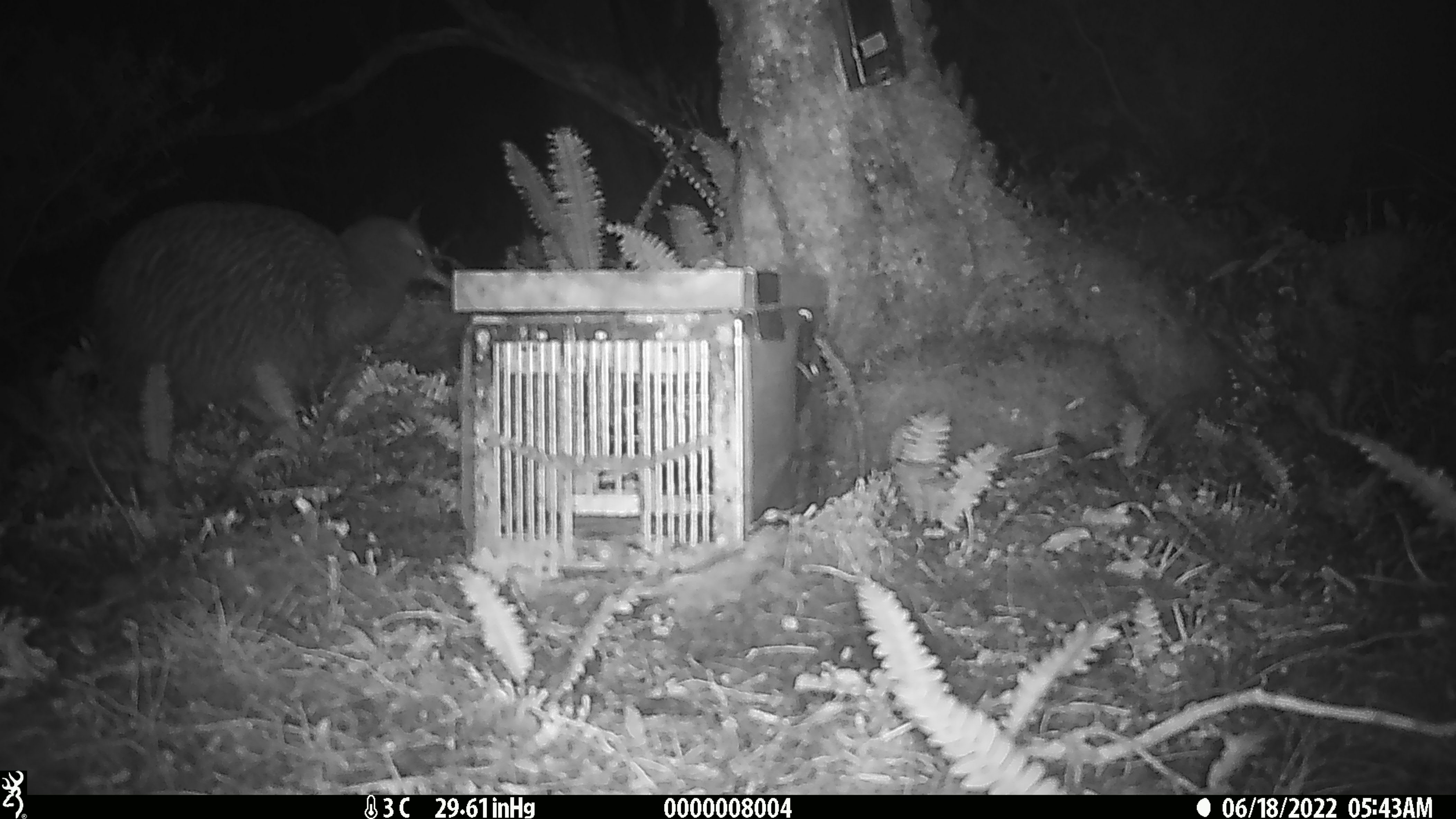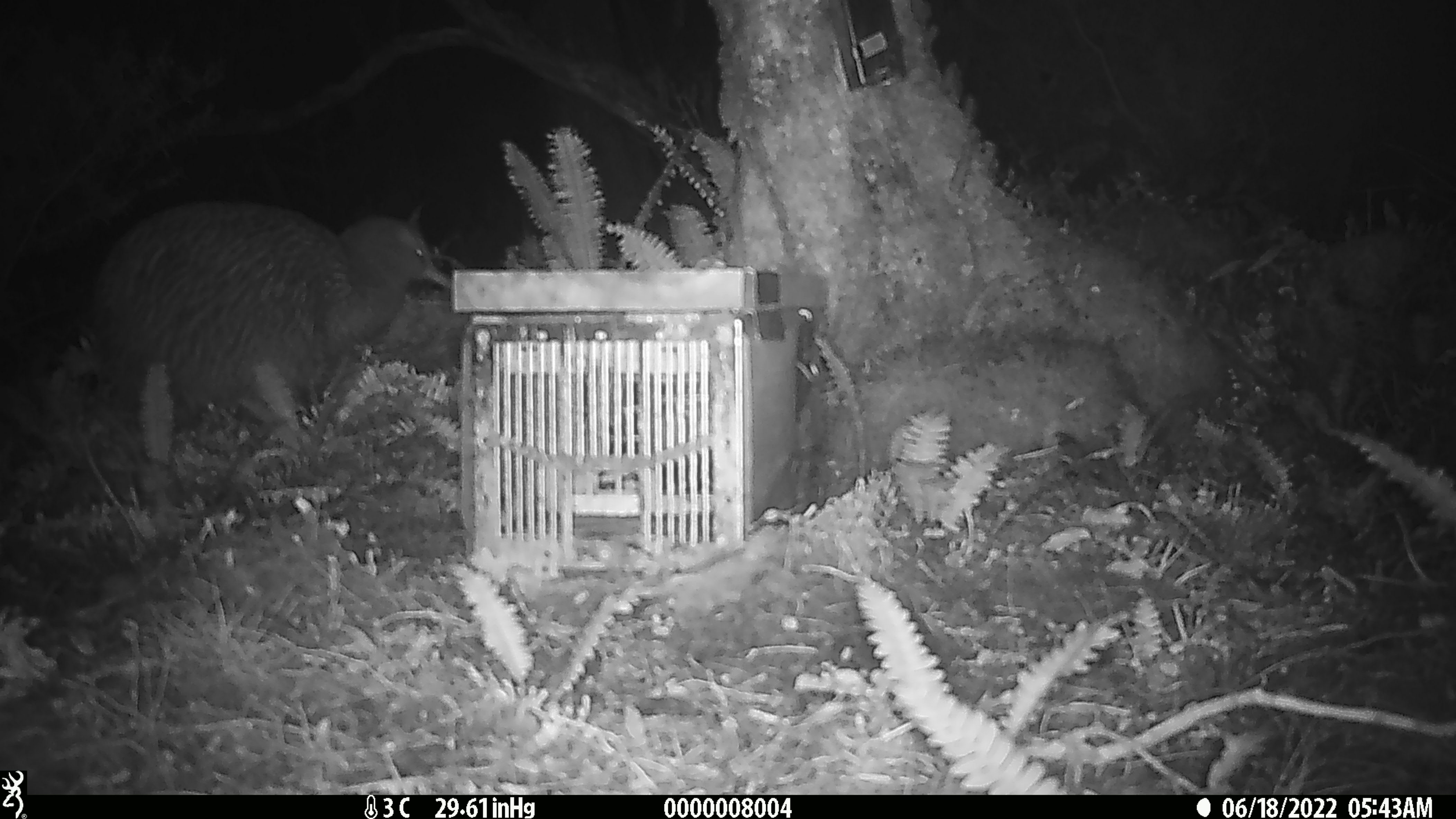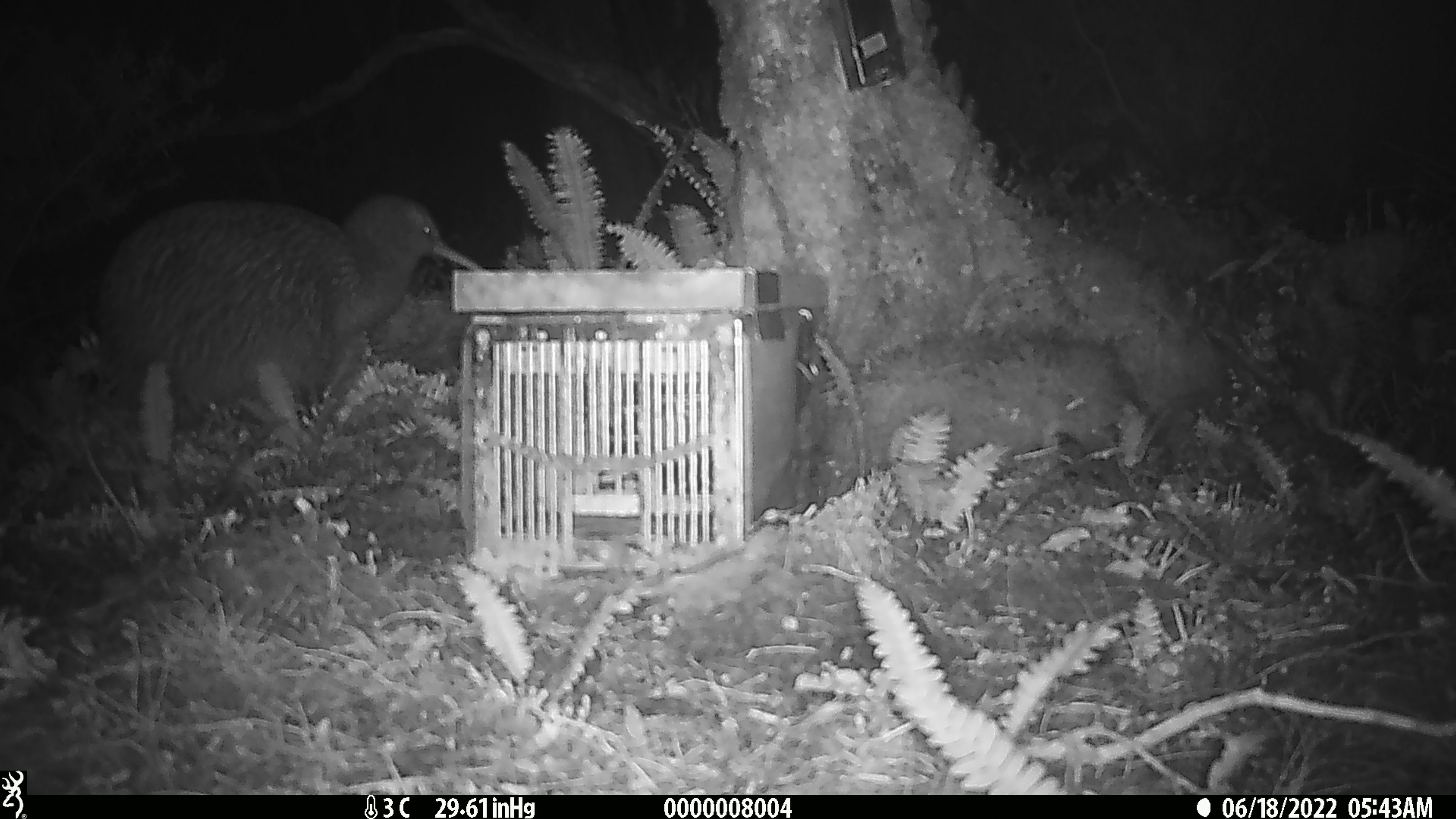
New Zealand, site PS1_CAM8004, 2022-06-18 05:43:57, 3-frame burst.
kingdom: Animalia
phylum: Chordata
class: Aves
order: Apterygiformes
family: Apterygidae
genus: Apteryx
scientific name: Apteryx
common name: kiwi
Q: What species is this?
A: Kiwi (Apteryx).